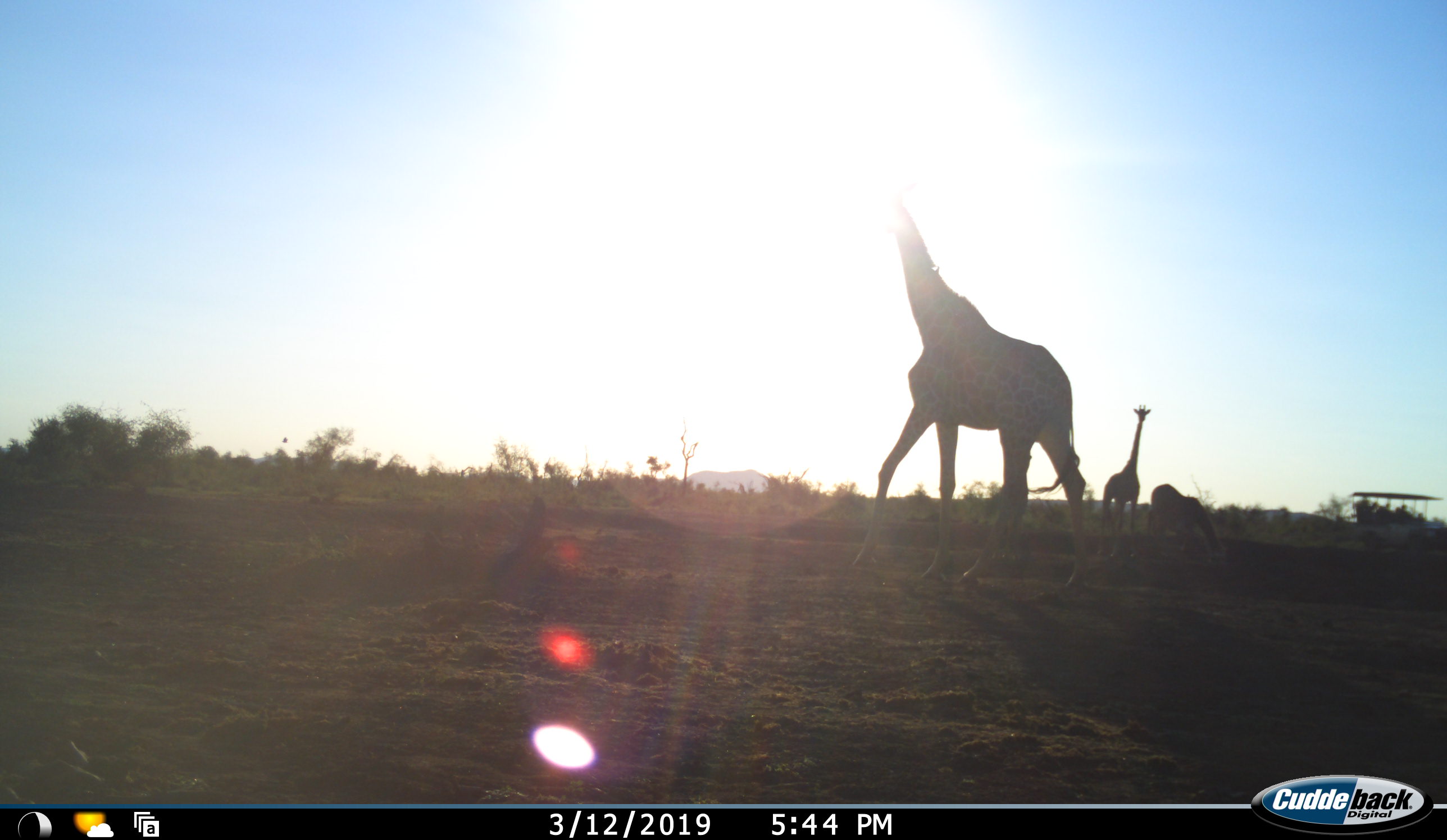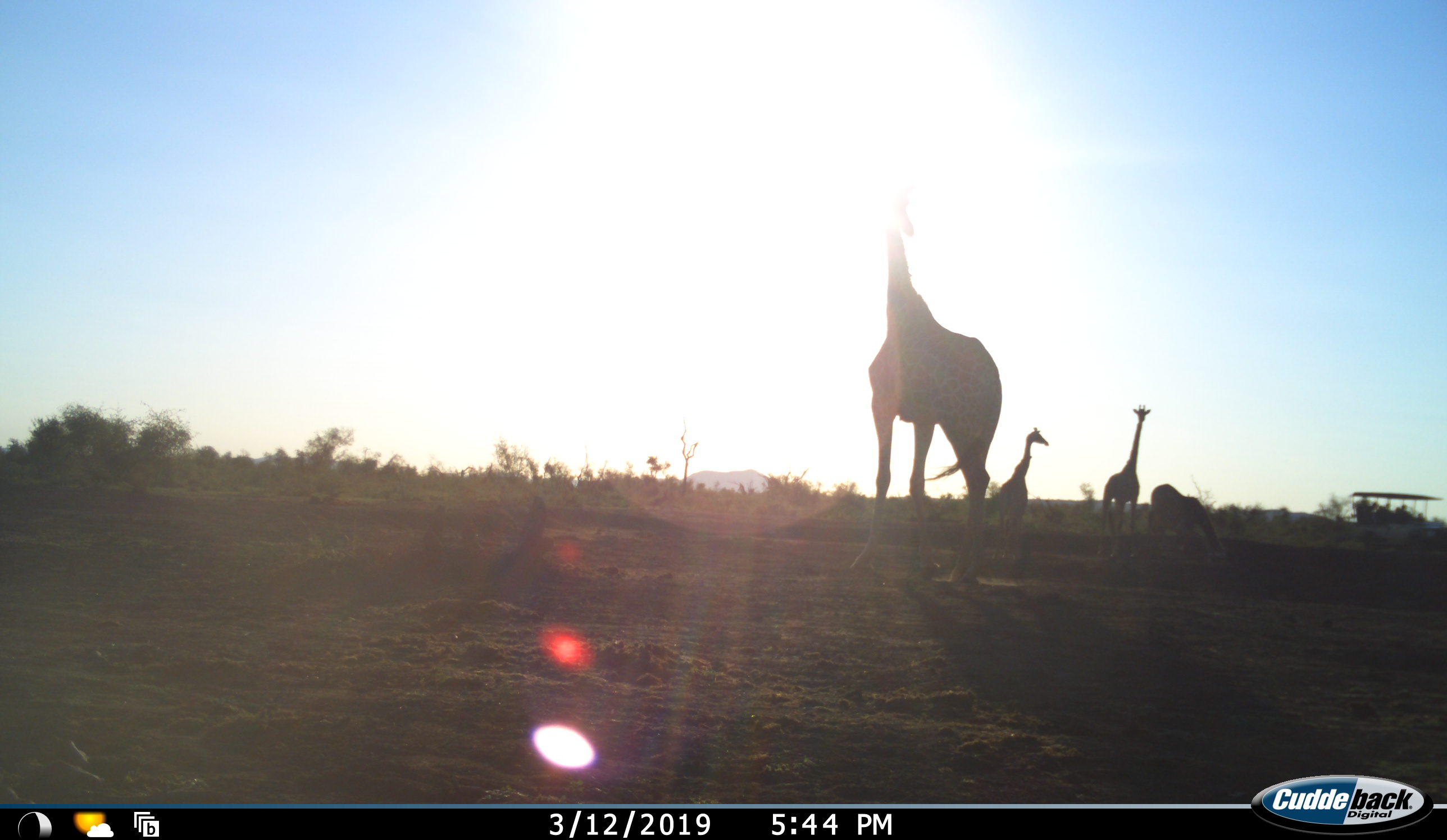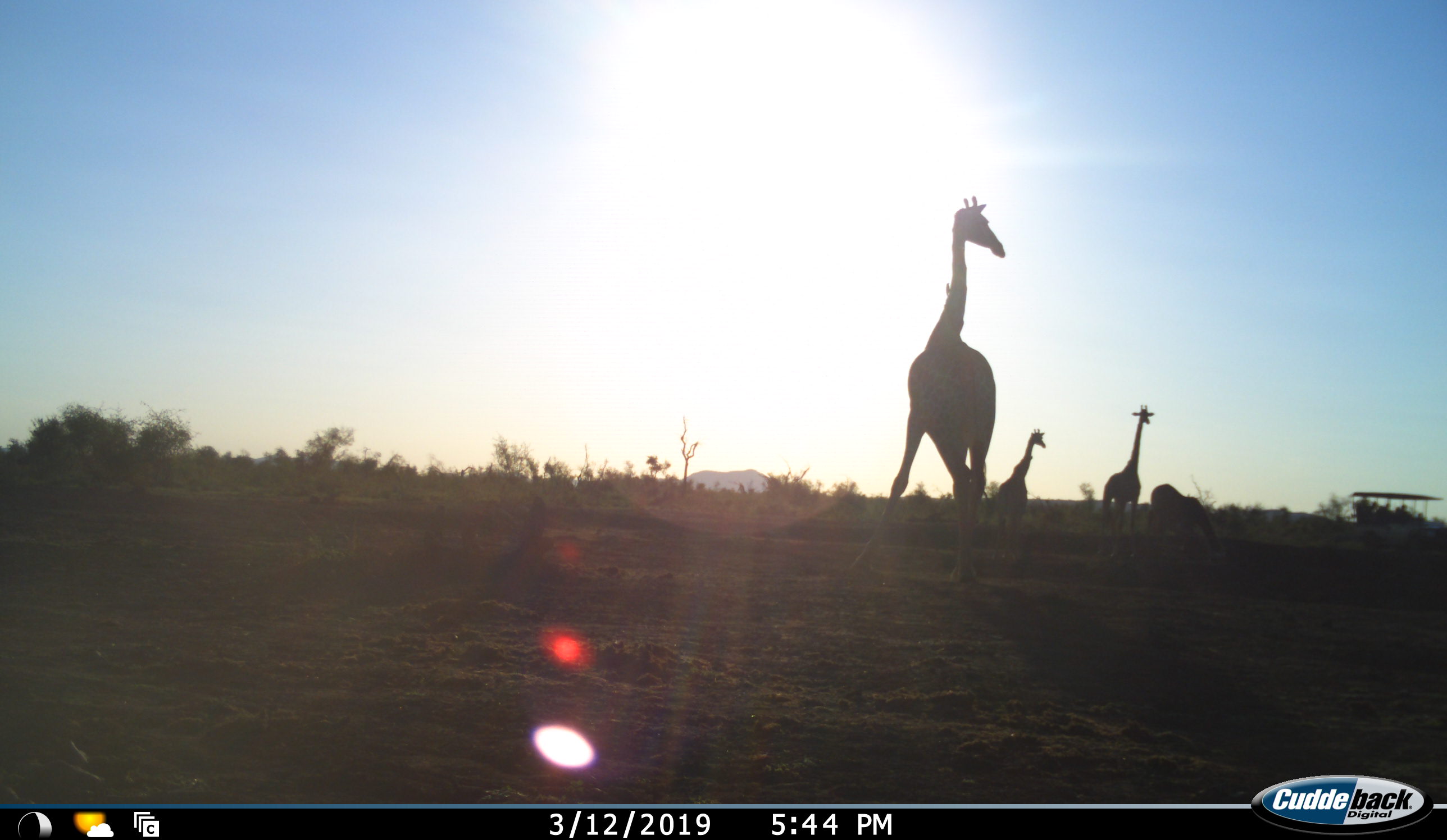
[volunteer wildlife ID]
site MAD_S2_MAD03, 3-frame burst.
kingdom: Animalia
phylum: Chordata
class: Mammalia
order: Artiodactyla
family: Giraffidae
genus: Giraffa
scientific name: Giraffa camelopardalis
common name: giraffe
Giraffe (Giraffa camelopardalis), count 3. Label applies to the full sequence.